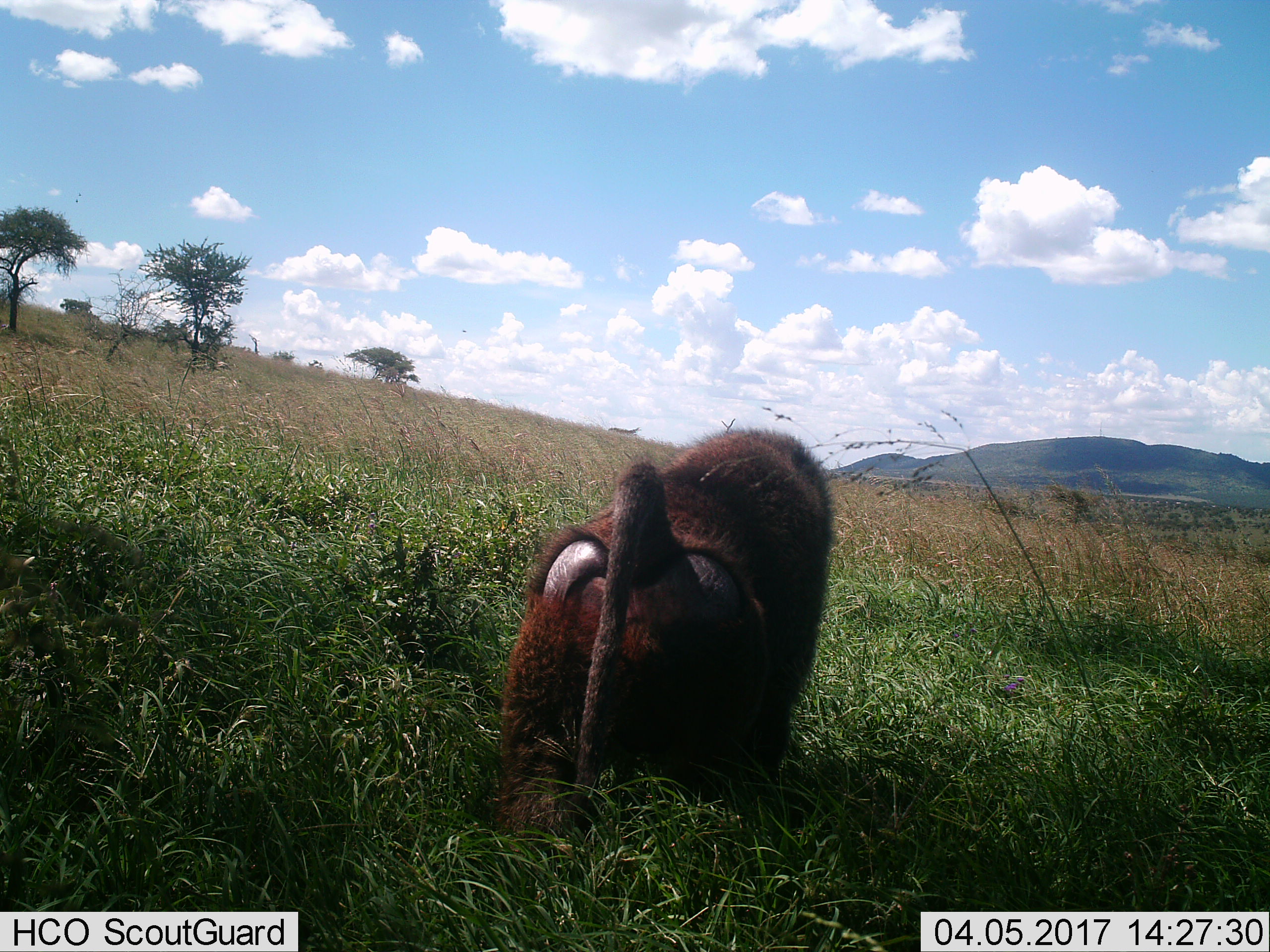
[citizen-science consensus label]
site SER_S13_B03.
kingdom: Animalia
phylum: Chordata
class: Mammalia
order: Primates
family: Cercopithecidae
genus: Papio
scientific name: Papio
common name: baboon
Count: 1.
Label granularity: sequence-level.